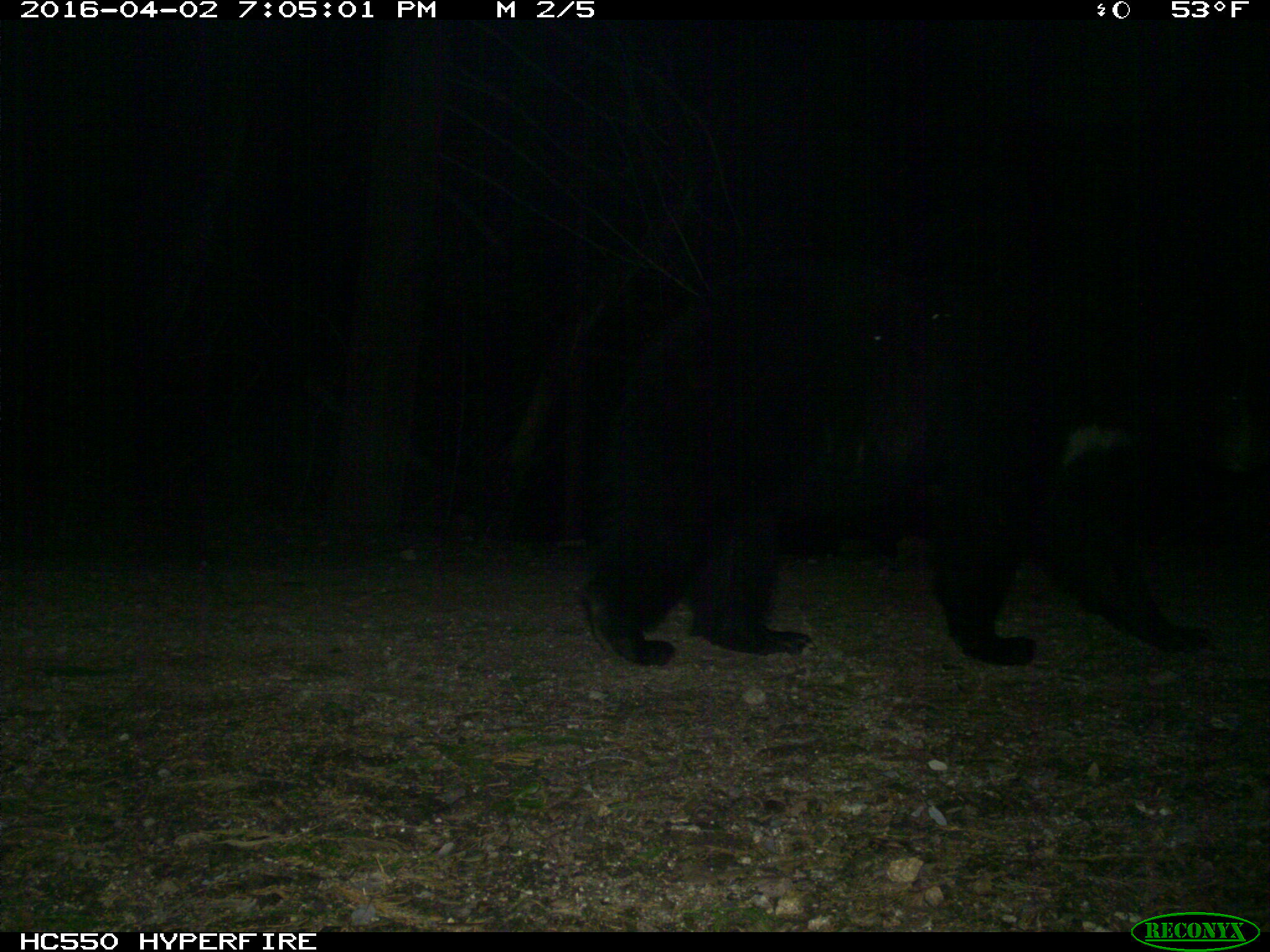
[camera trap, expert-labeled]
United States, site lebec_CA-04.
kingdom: Animalia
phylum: Chordata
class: Mammalia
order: Carnivora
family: Ursidae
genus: Ursus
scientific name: Ursus americanus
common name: american black bear